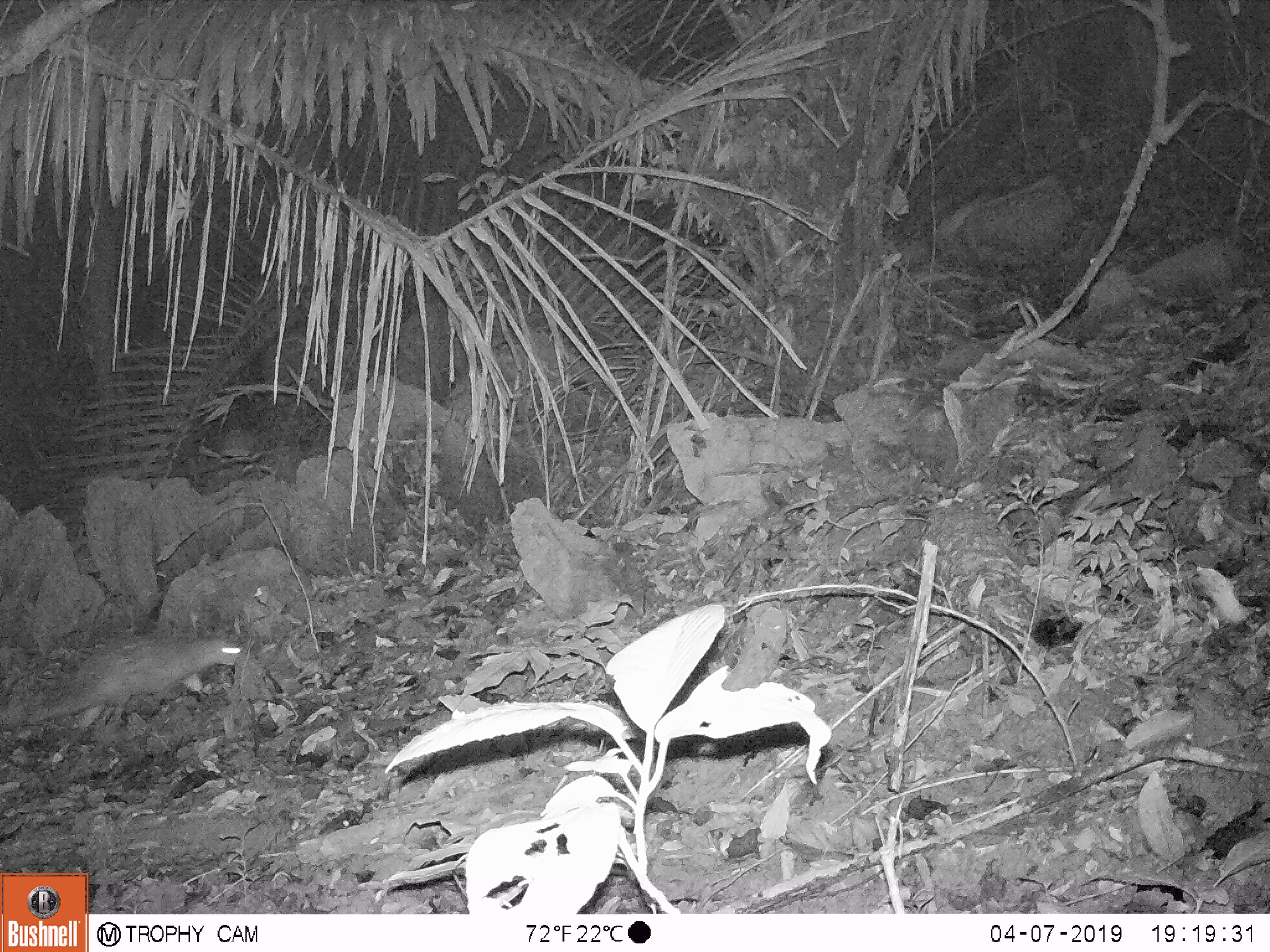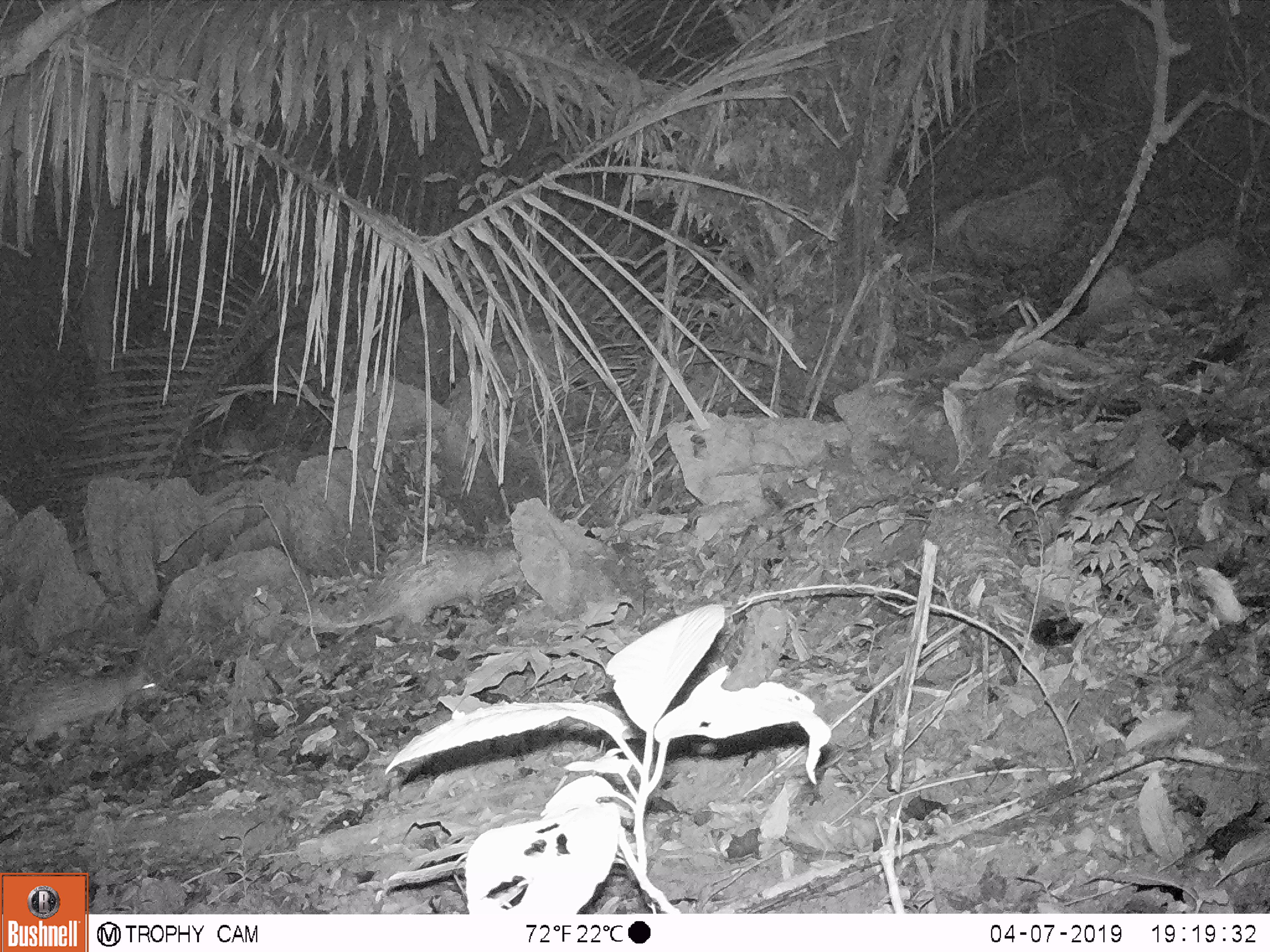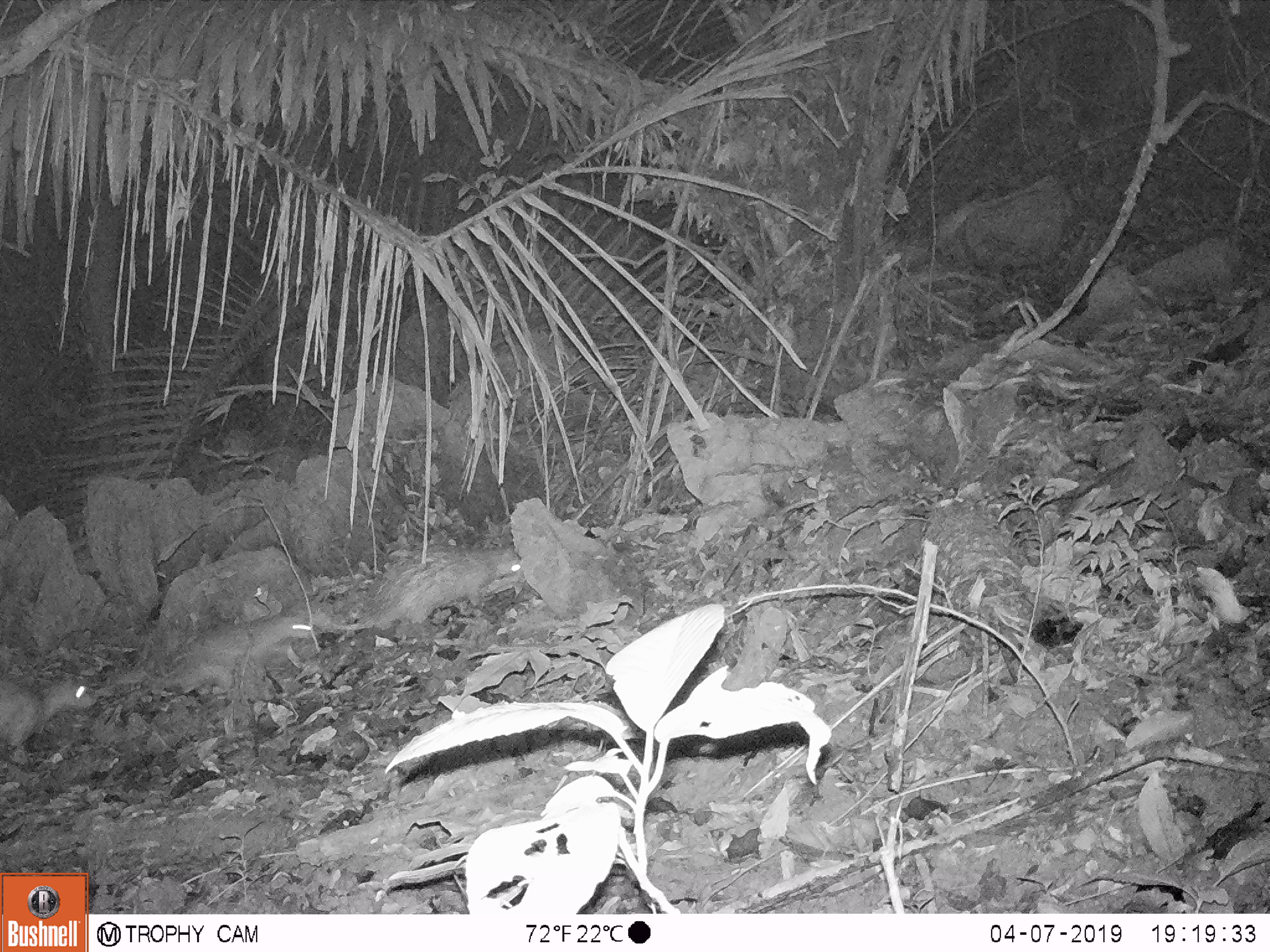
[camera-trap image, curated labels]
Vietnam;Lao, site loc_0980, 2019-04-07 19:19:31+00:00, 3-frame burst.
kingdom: Animalia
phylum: Chordata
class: Mammalia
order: Rodentia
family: Hystricidae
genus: Atherurus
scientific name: Atherurus macrourus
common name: asiatic brush-tailed porcupine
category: asiatic brush tailed porcupine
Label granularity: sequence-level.